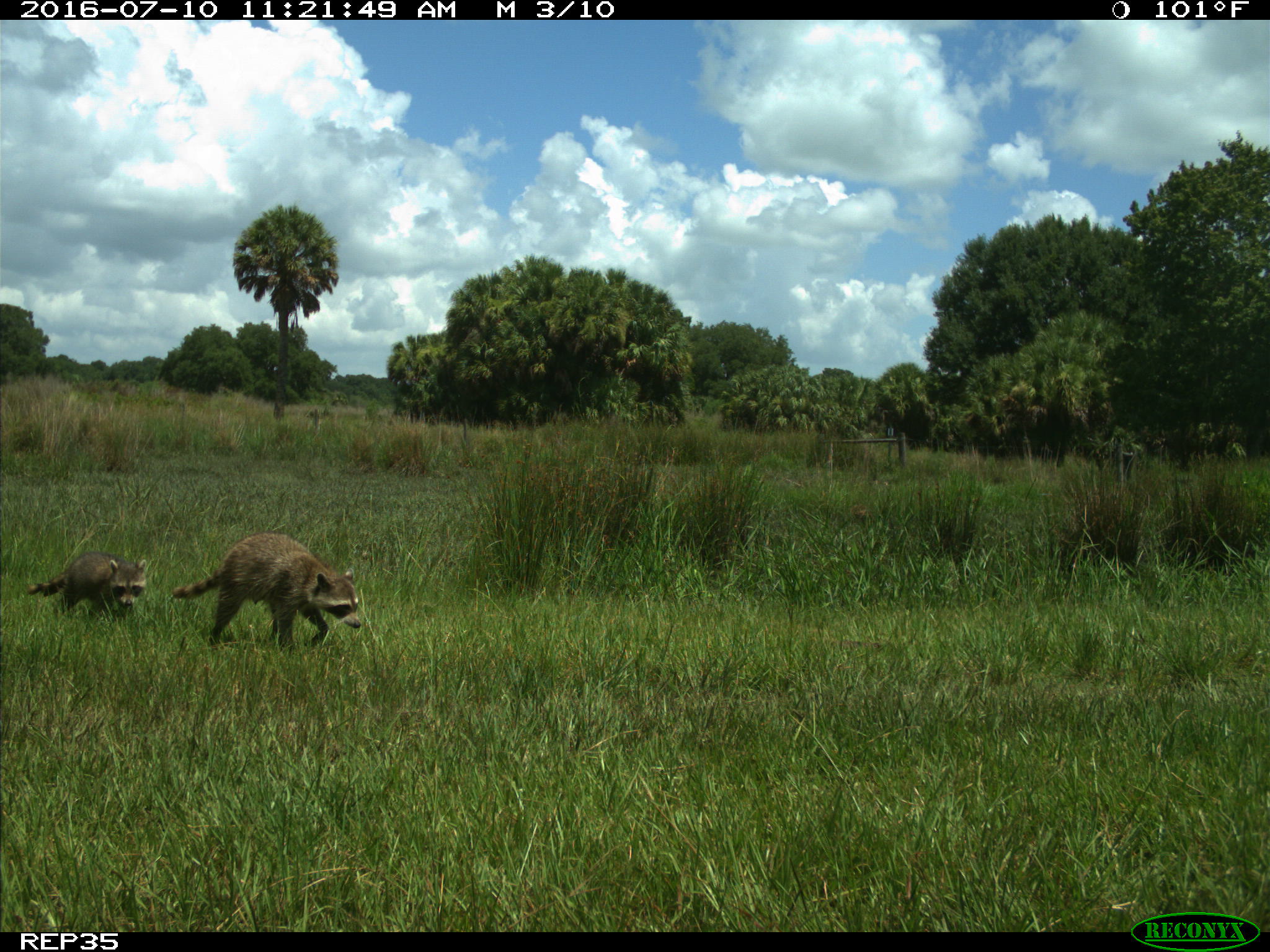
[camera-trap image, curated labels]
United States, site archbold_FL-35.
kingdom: Animalia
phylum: Chordata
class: Mammalia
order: Carnivora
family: Procyonidae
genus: Procyon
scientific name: Procyon lotor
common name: common raccoon